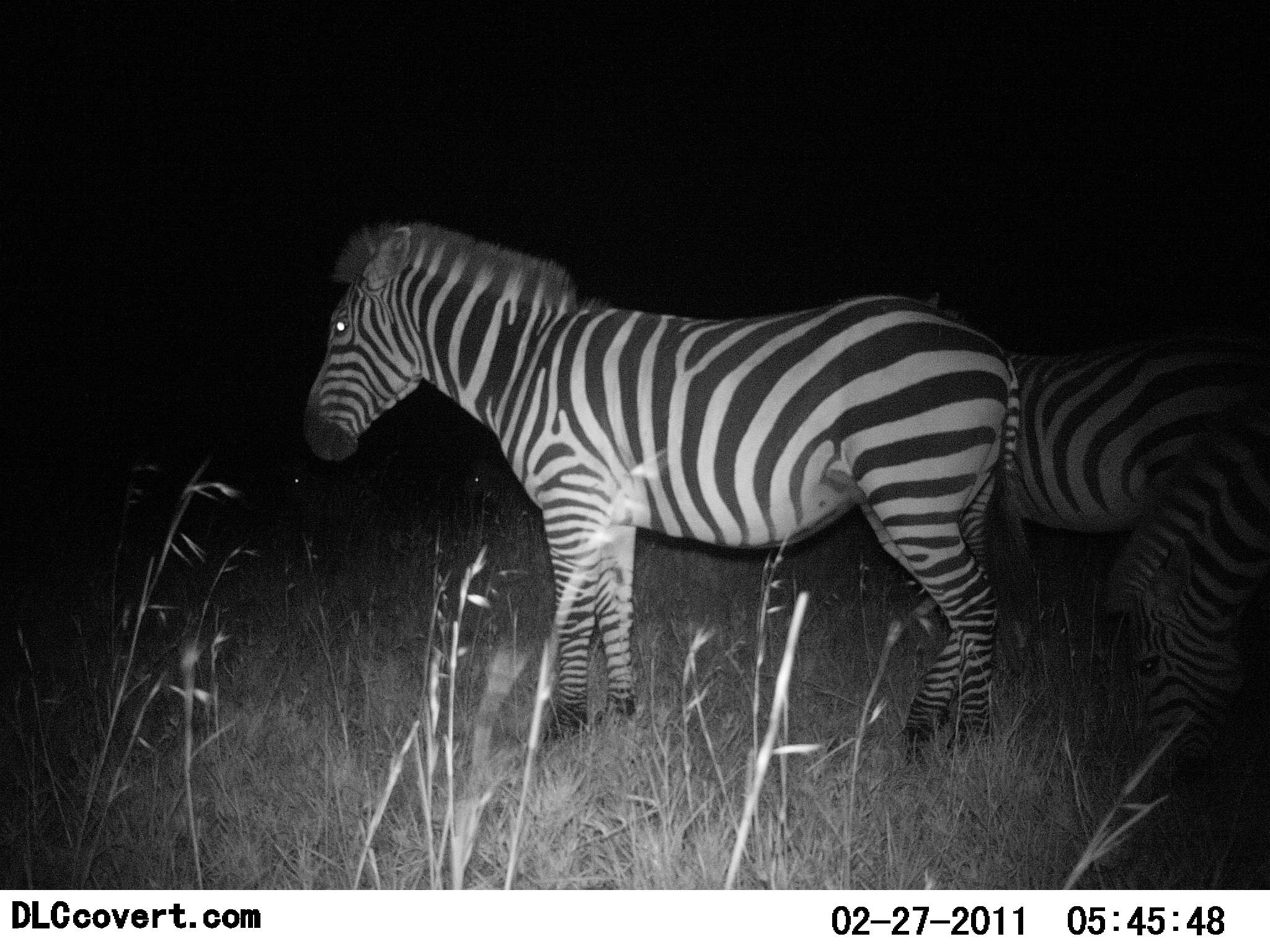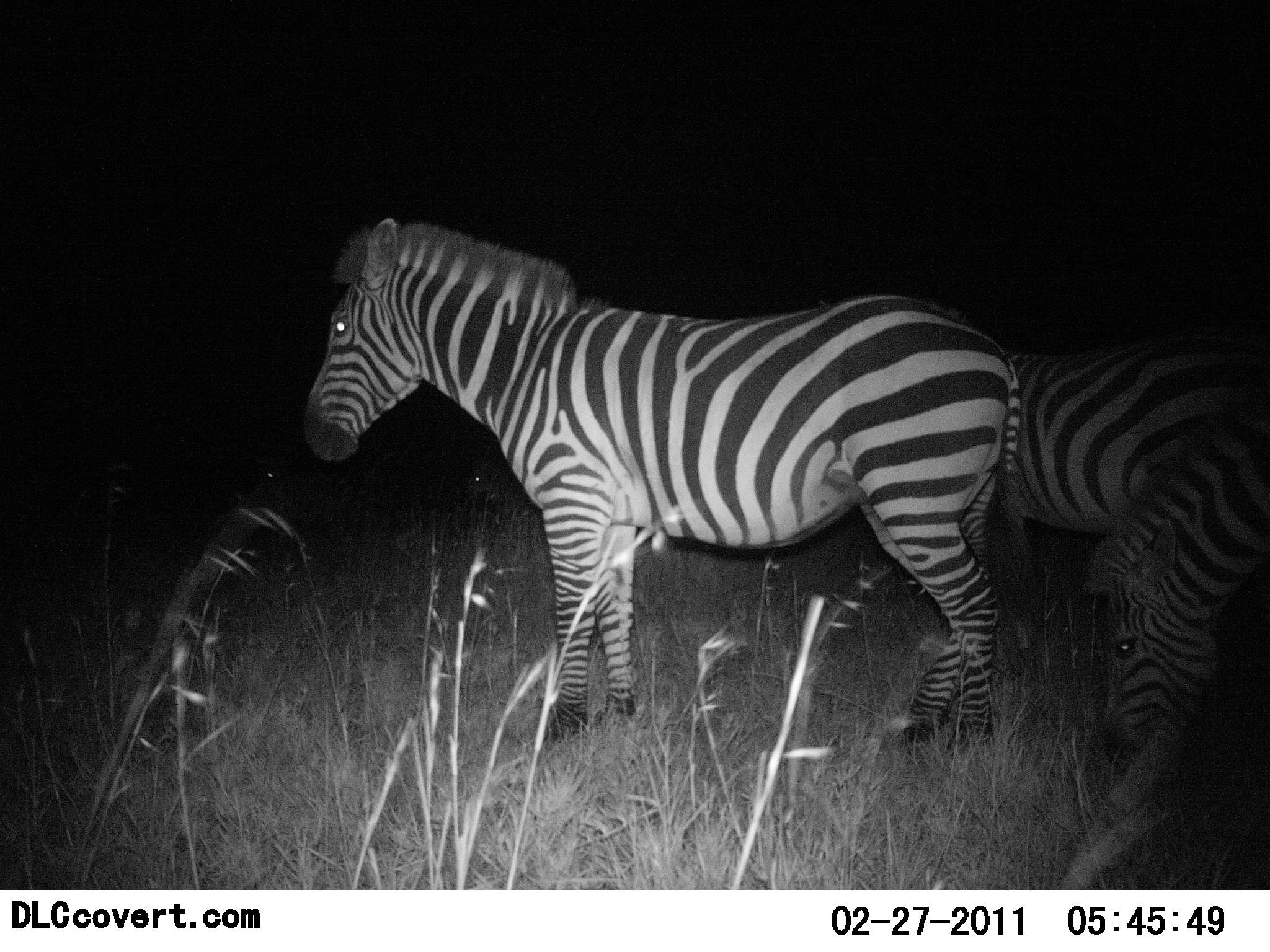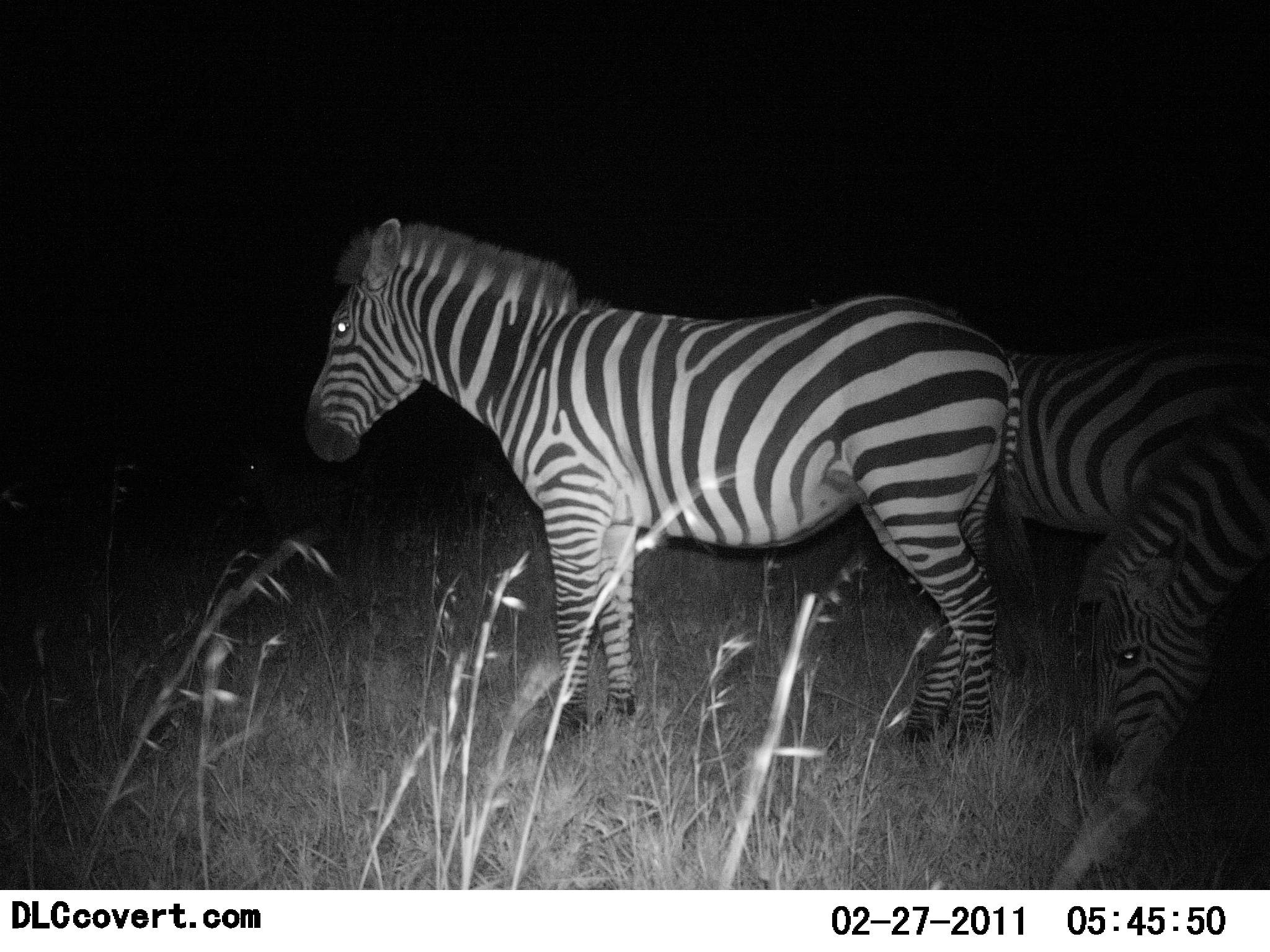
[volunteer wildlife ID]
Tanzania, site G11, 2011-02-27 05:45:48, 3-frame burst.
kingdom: Animalia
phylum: Chordata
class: Mammalia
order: Perissodactyla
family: Equidae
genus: Equus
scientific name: Equus quagga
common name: plains zebra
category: zebra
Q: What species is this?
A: Zebra (plains zebra) (Equus quagga).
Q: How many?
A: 3.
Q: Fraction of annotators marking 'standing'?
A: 100%.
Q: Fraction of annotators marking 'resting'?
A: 0%.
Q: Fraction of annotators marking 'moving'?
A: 7%.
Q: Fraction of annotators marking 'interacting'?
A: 0%.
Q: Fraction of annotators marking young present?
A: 0%.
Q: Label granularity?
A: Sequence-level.